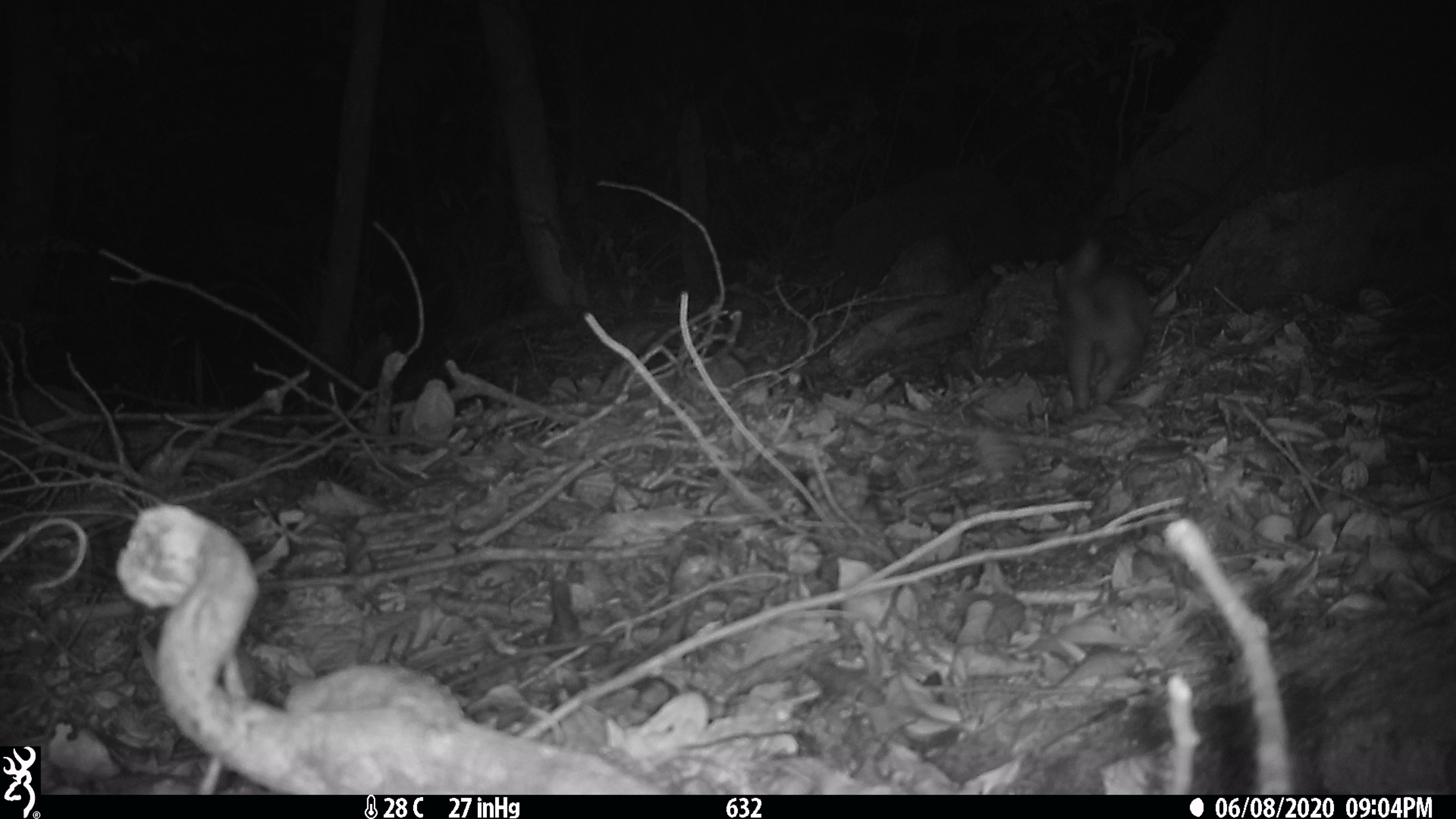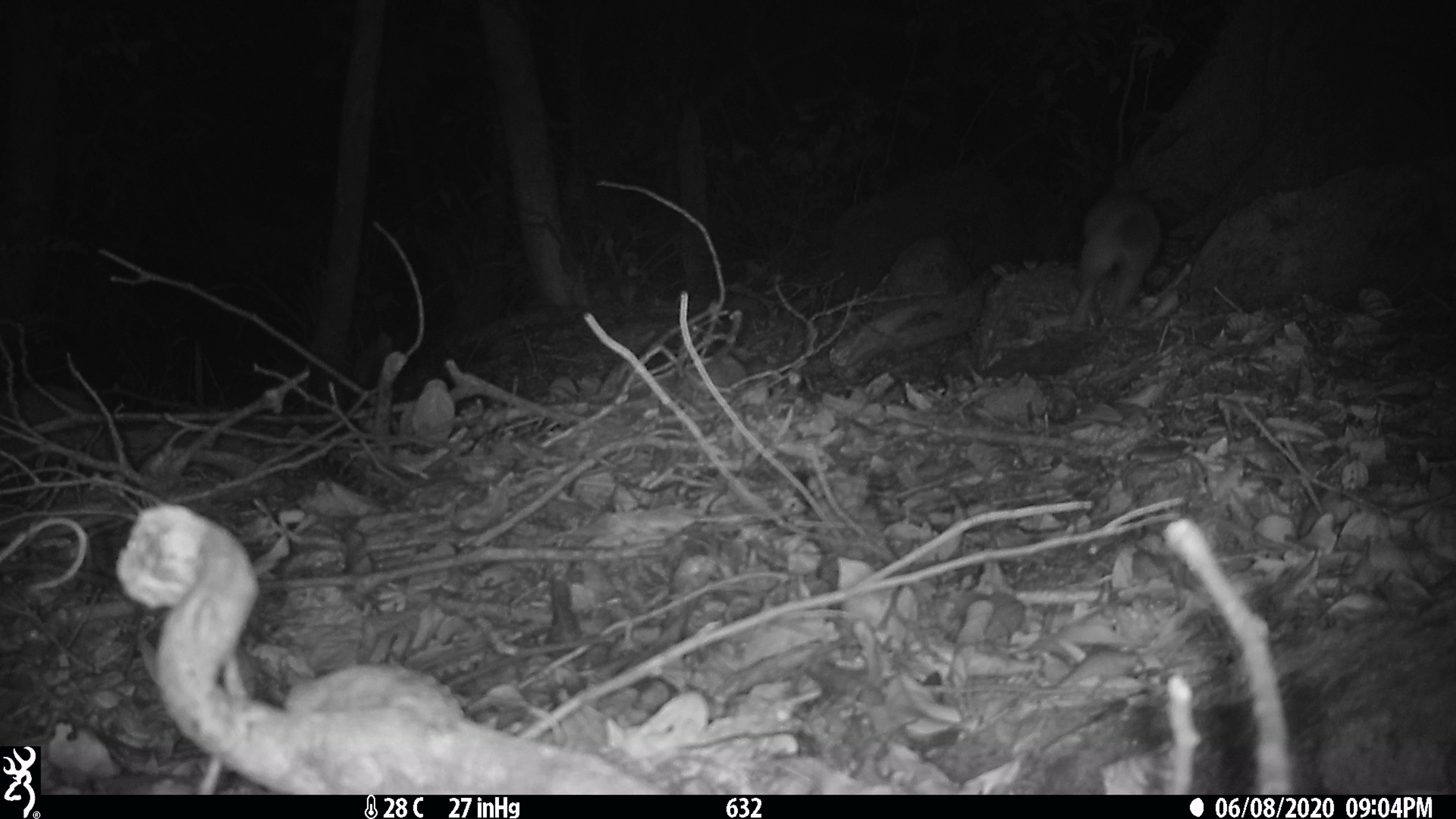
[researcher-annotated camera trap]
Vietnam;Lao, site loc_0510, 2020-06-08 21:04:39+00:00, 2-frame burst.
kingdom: Animalia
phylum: Chordata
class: Mammalia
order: Carnivora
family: Mustelidae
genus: Melogale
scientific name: Melogale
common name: ferret badger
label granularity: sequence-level